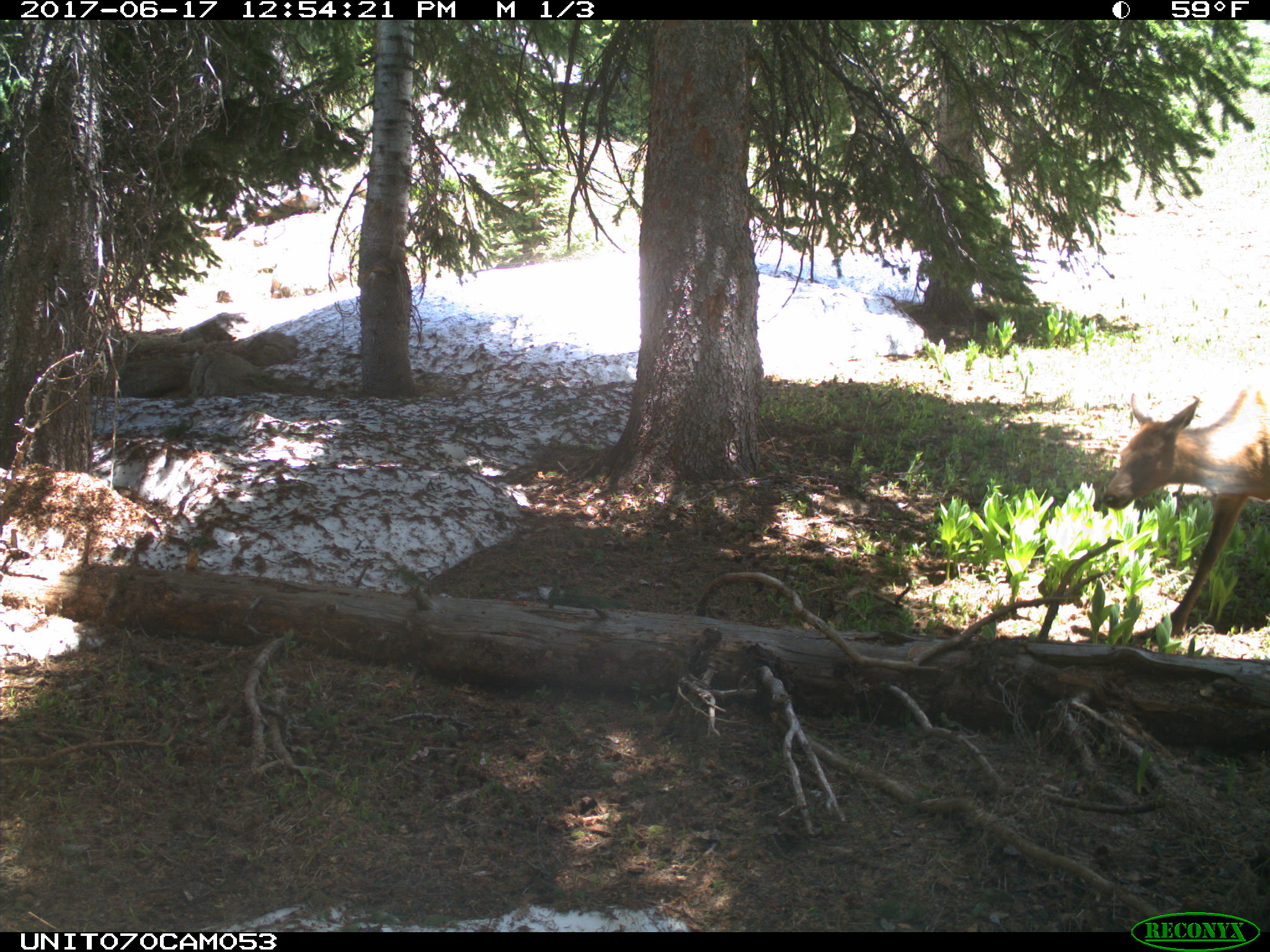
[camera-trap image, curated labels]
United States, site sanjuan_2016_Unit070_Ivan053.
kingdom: Animalia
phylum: Chordata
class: Mammalia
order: Artiodactyla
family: Cervidae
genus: Cervus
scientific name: Cervus elaphus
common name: red deer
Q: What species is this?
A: Cervus elaphus (red deer).